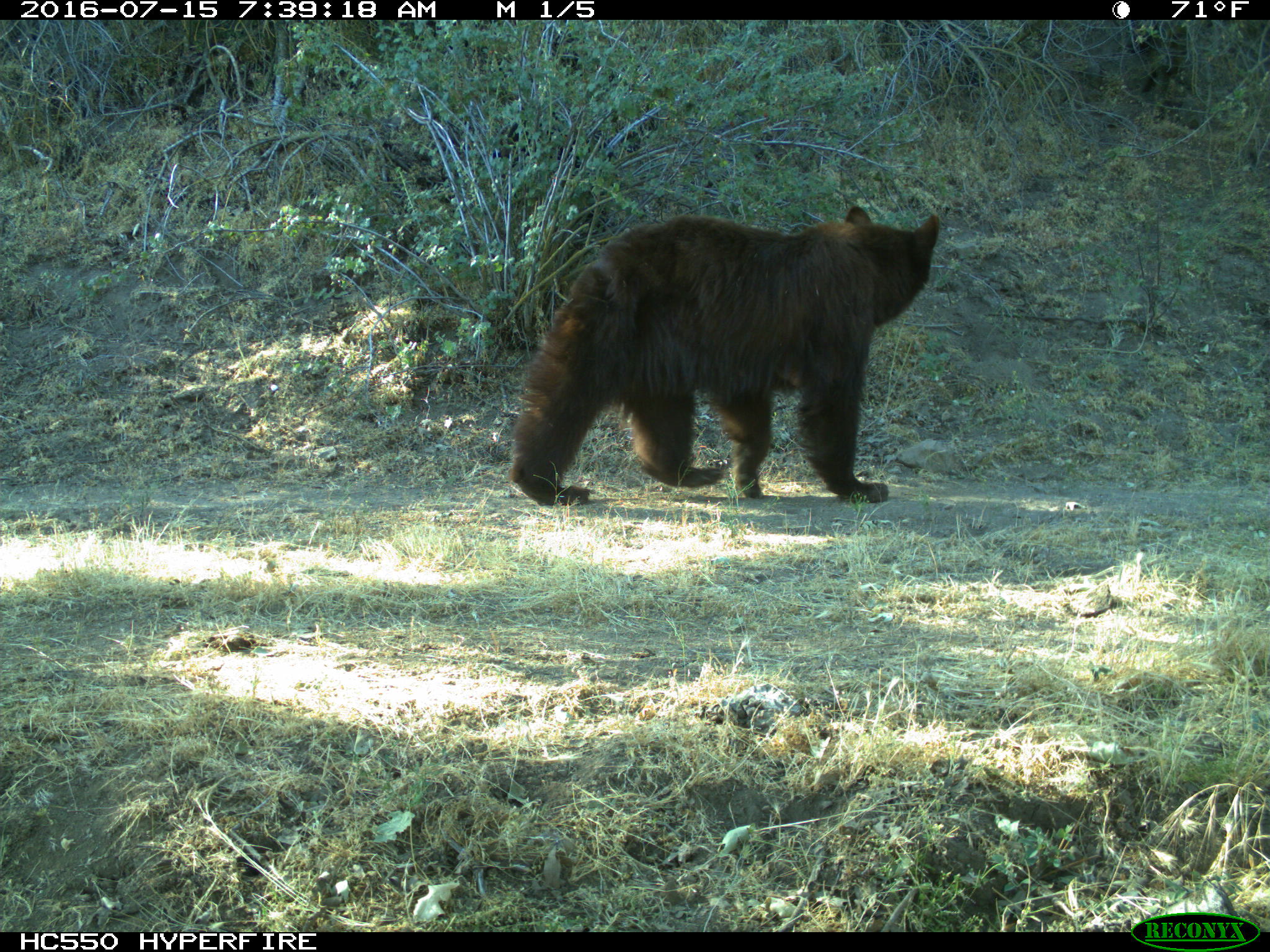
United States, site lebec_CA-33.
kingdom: Animalia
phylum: Chordata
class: Mammalia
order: Carnivora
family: Ursidae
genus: Ursus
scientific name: Ursus americanus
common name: american black bear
Ursus americanus (american black bear).